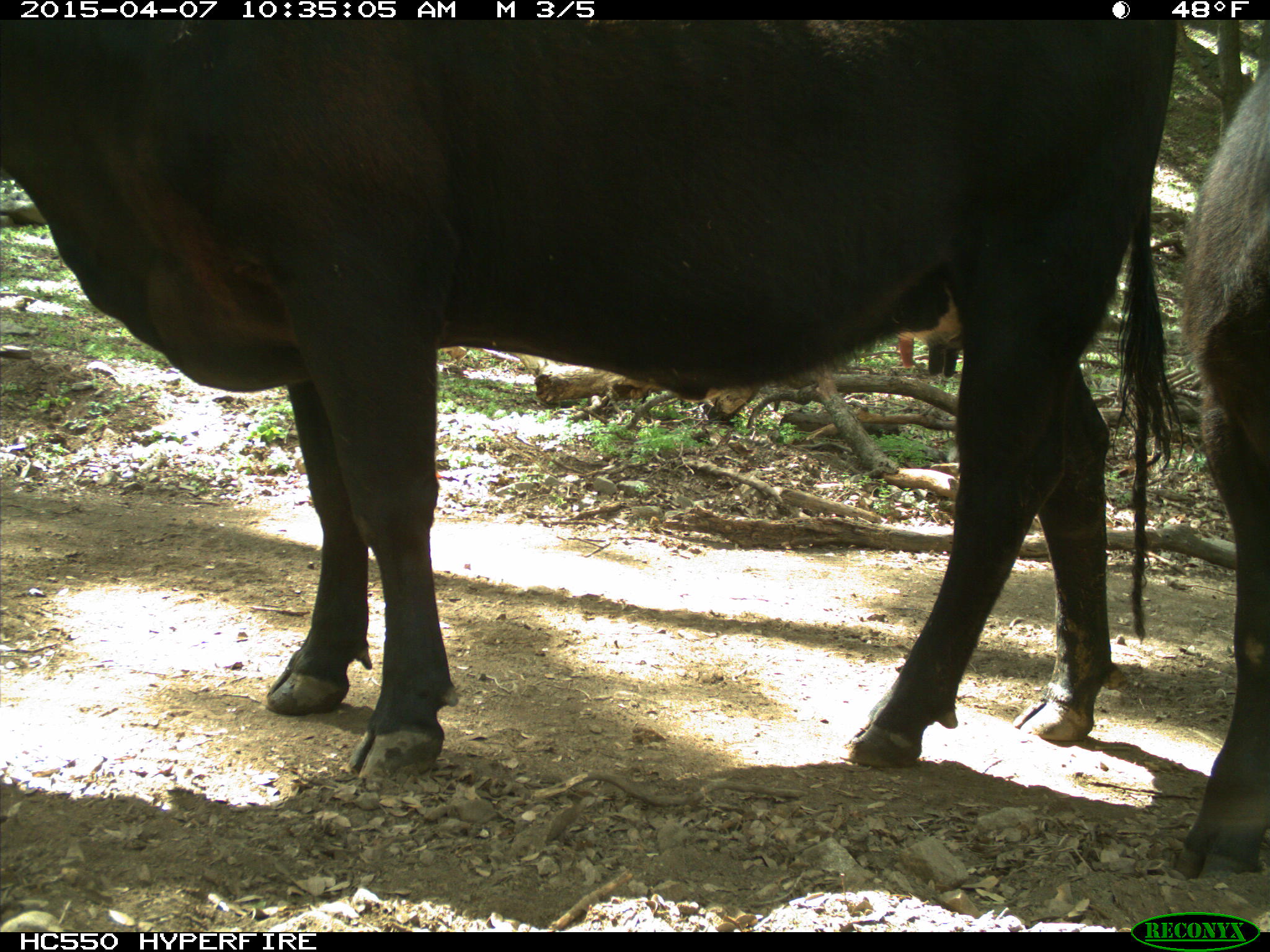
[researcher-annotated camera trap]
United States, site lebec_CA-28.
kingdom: Animalia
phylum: Chordata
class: Mammalia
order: Artiodactyla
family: Bovidae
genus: Bos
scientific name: Bos taurus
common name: domestic cow